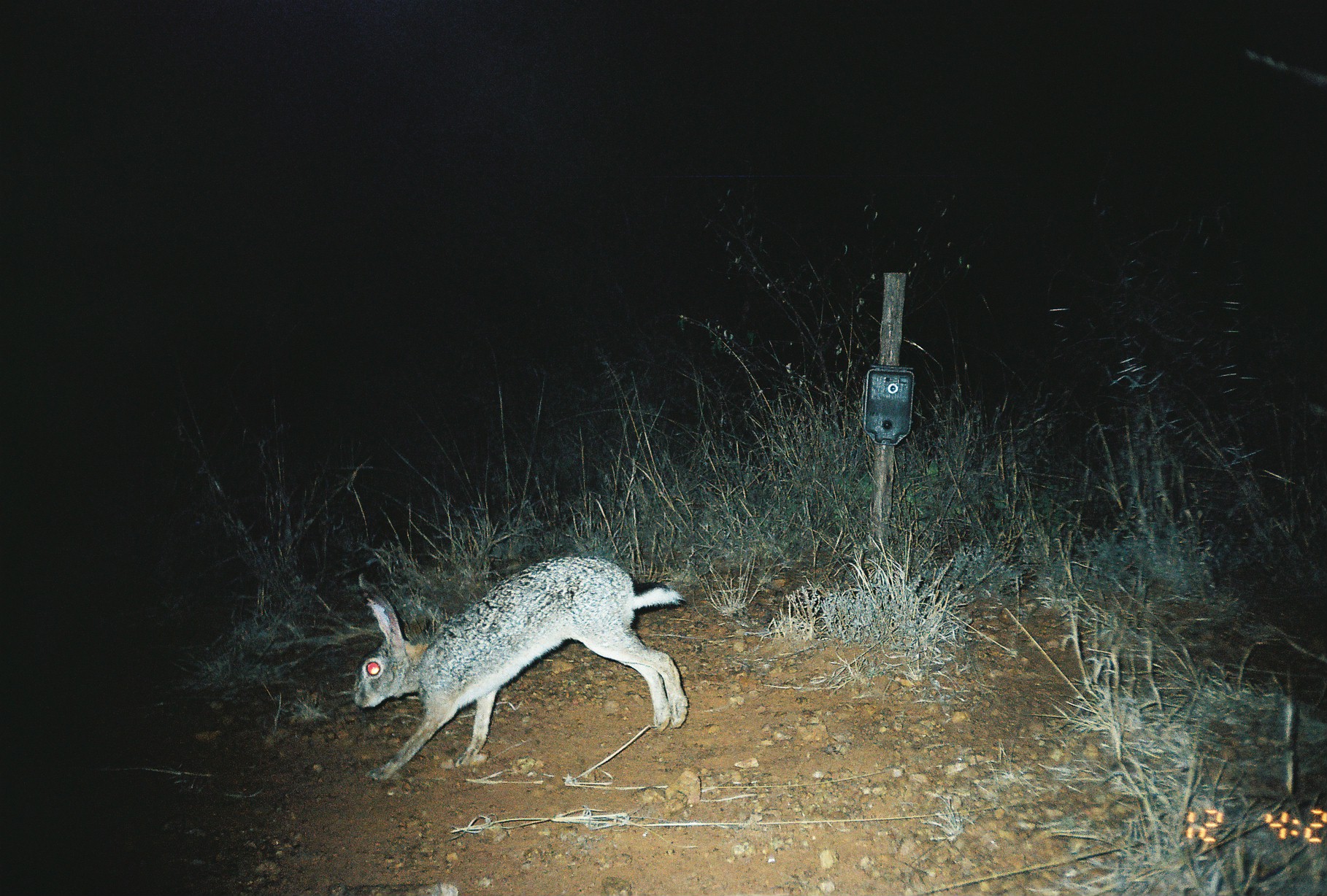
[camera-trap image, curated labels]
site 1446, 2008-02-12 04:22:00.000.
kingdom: Animalia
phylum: Chordata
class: Mammalia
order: Lagomorpha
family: Leporidae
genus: Lepus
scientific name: Lepus saxatilis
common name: scrub hare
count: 1